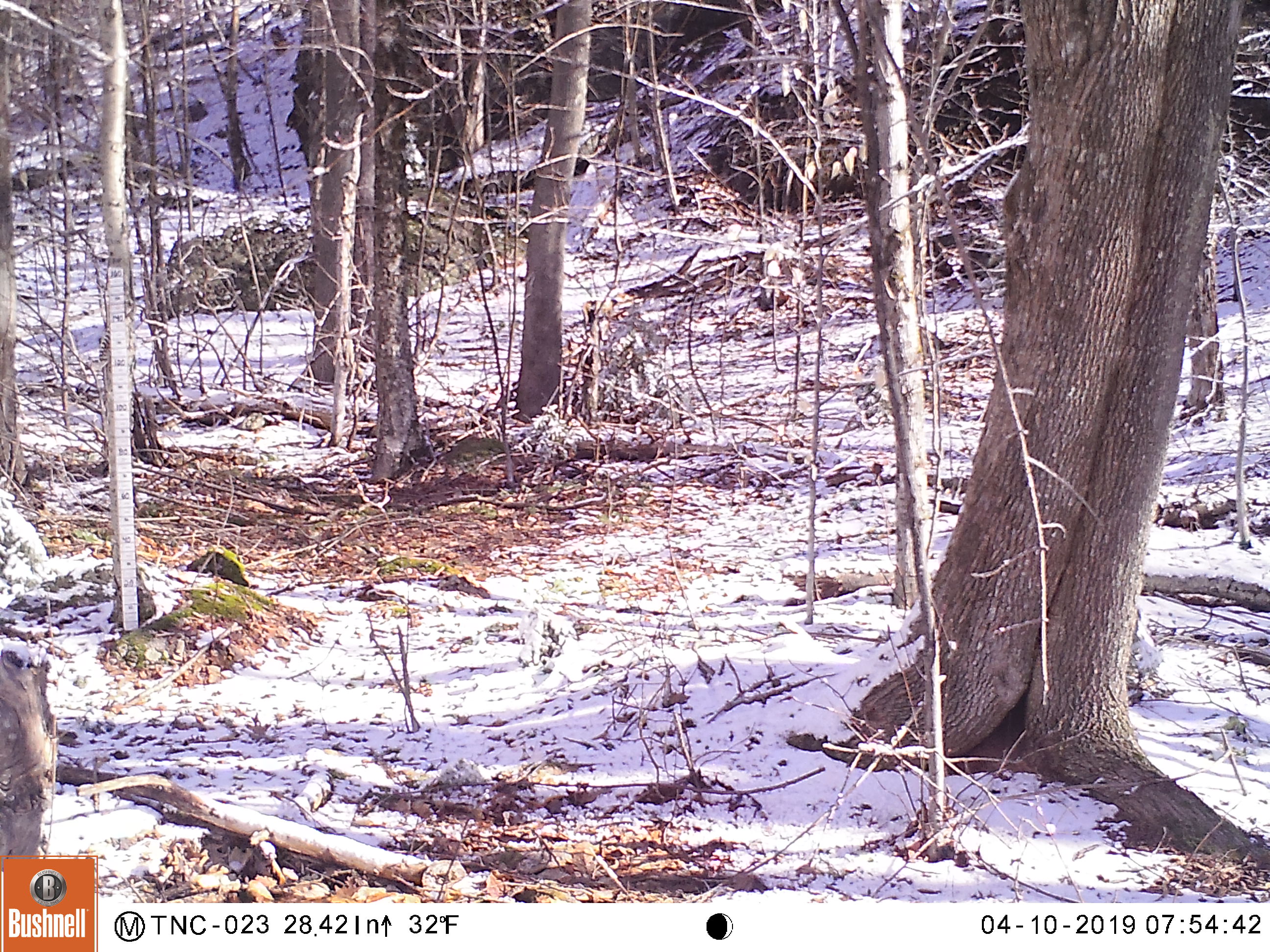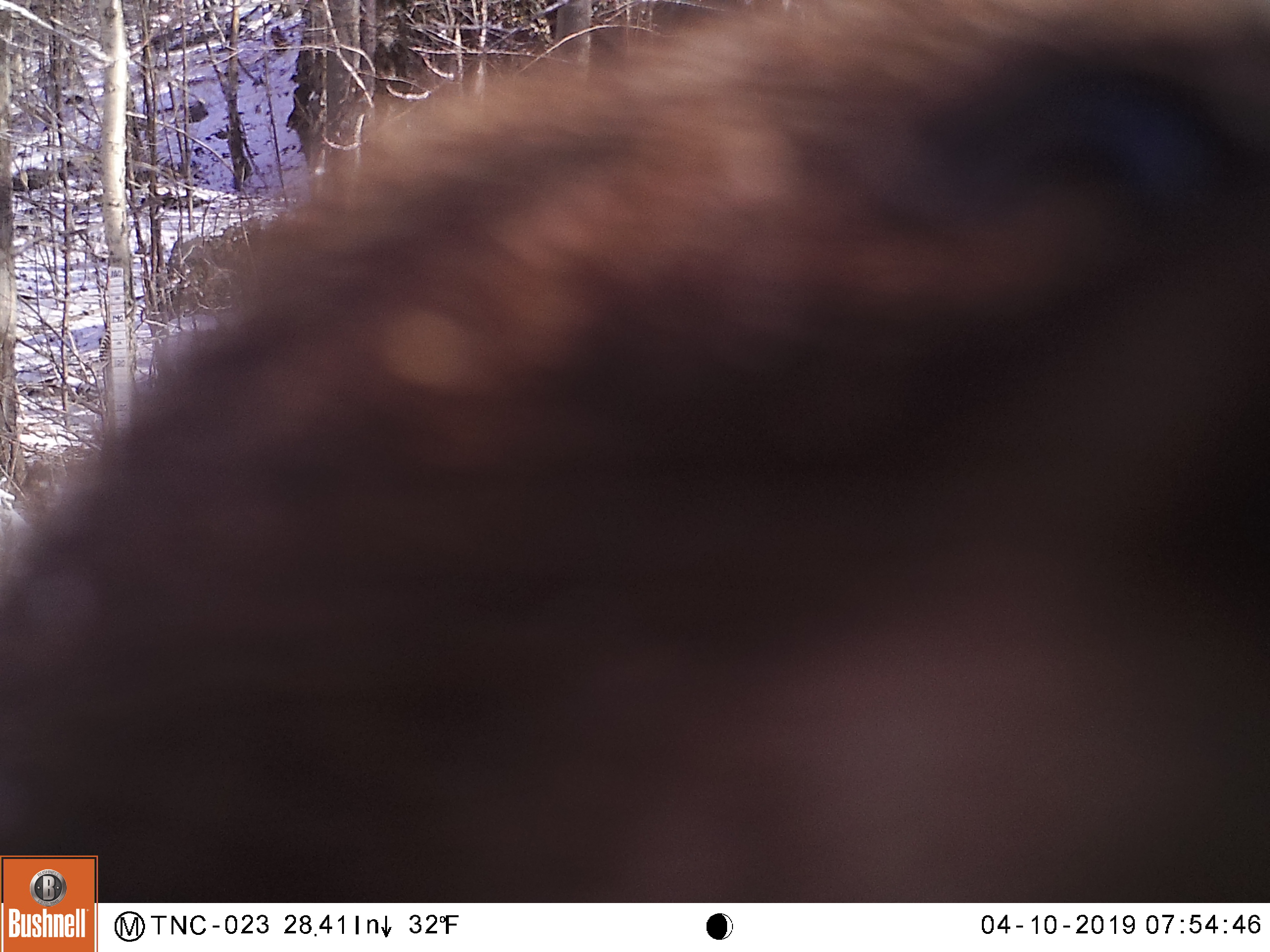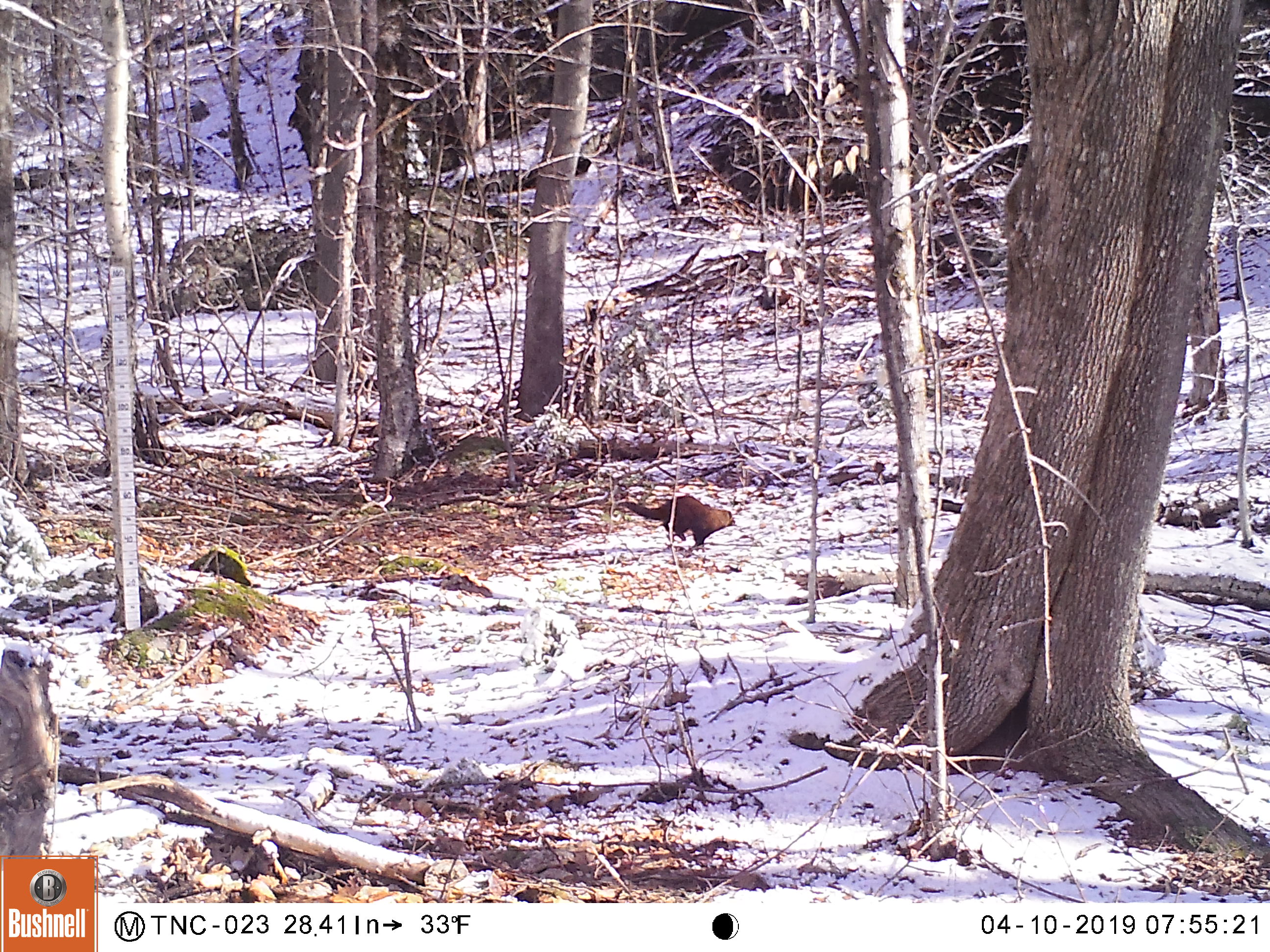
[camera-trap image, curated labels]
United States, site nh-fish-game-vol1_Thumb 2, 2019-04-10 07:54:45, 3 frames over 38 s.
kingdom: Animalia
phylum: Chordata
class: Mammalia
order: Carnivora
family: Mustelidae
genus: Pekania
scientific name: Pekania pennanti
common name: fisher